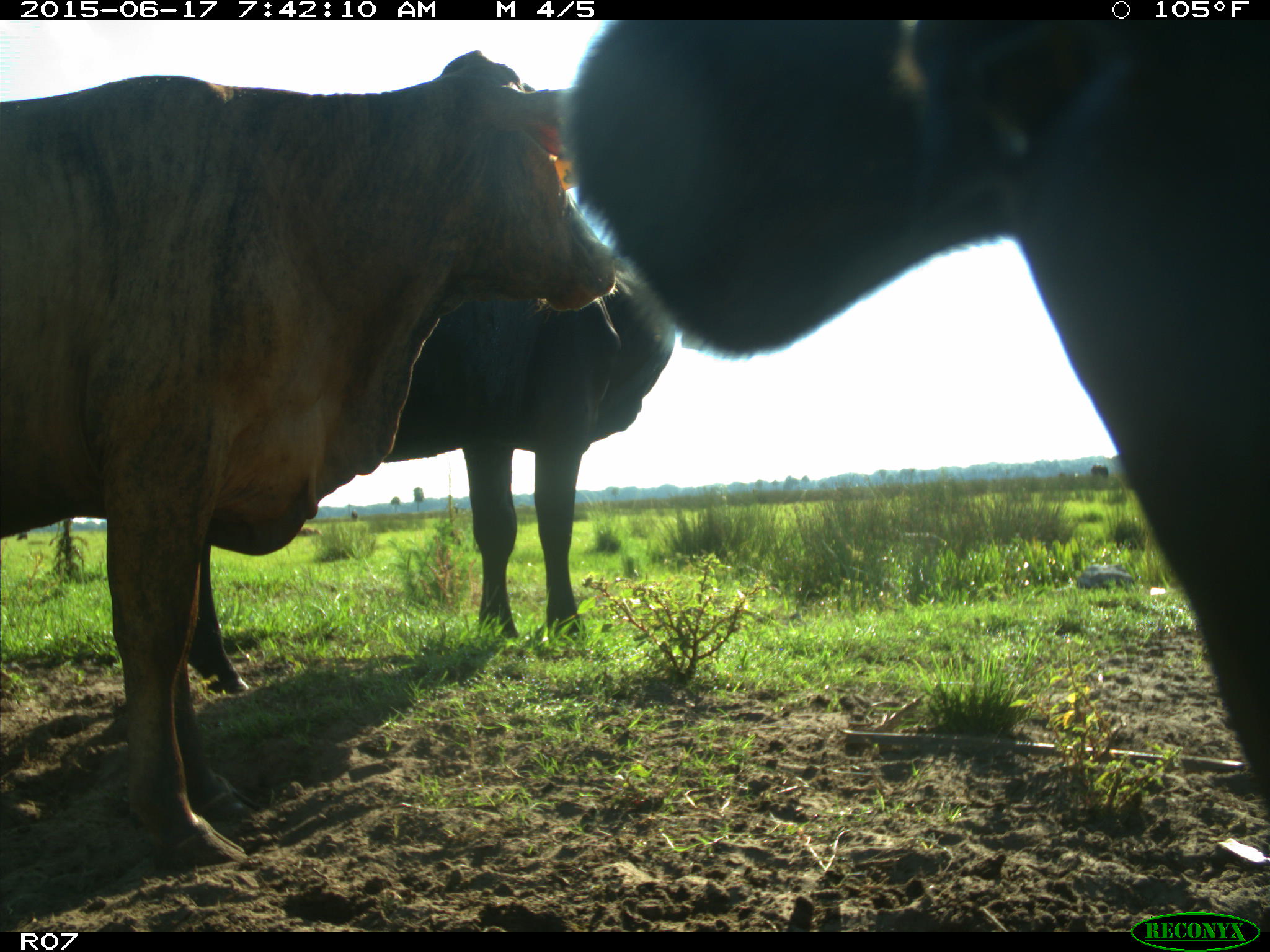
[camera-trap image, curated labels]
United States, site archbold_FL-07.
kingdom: Animalia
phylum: Chordata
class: Mammalia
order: Artiodactyla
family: Bovidae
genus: Bos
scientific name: Bos taurus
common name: domestic cow